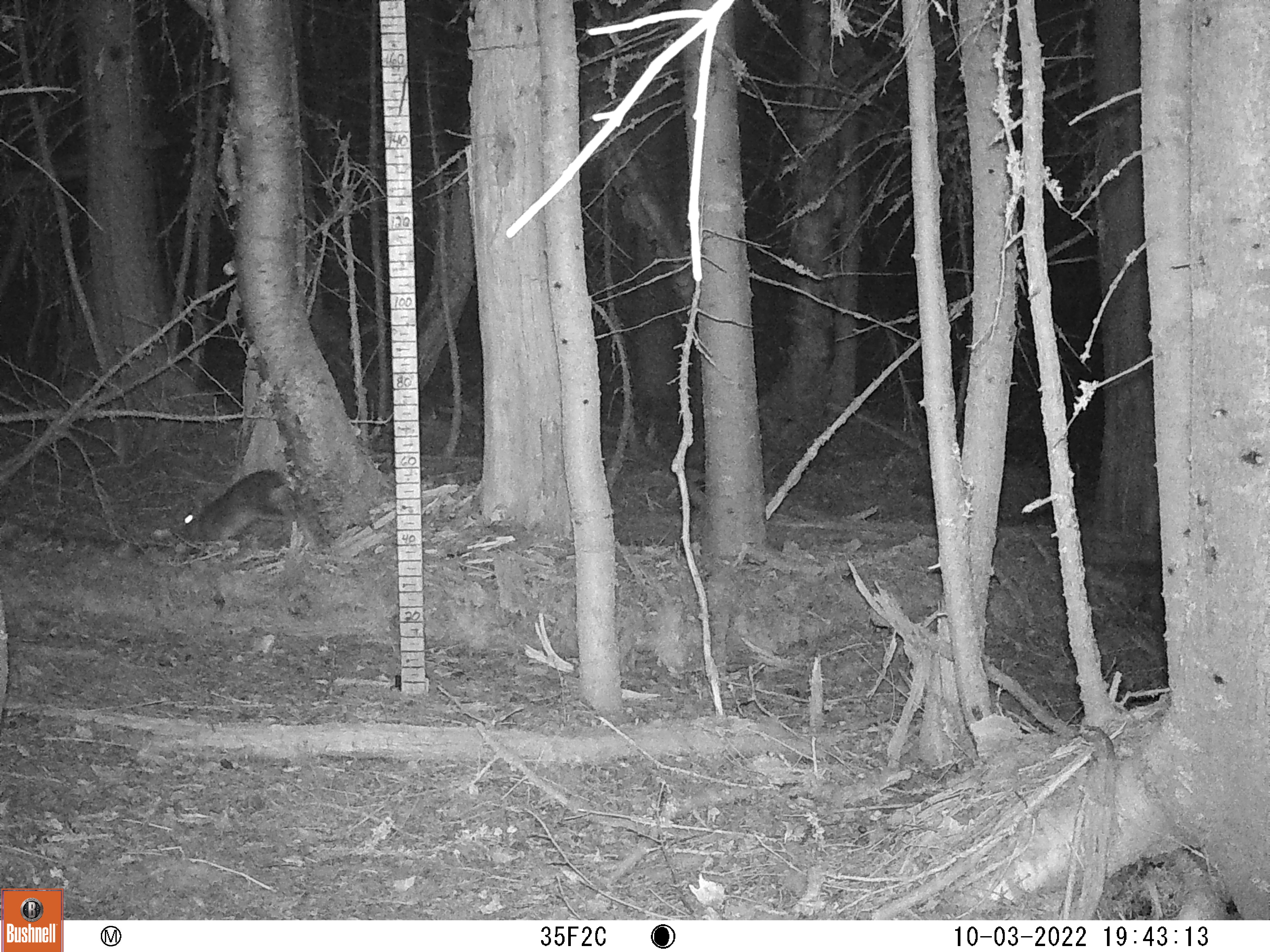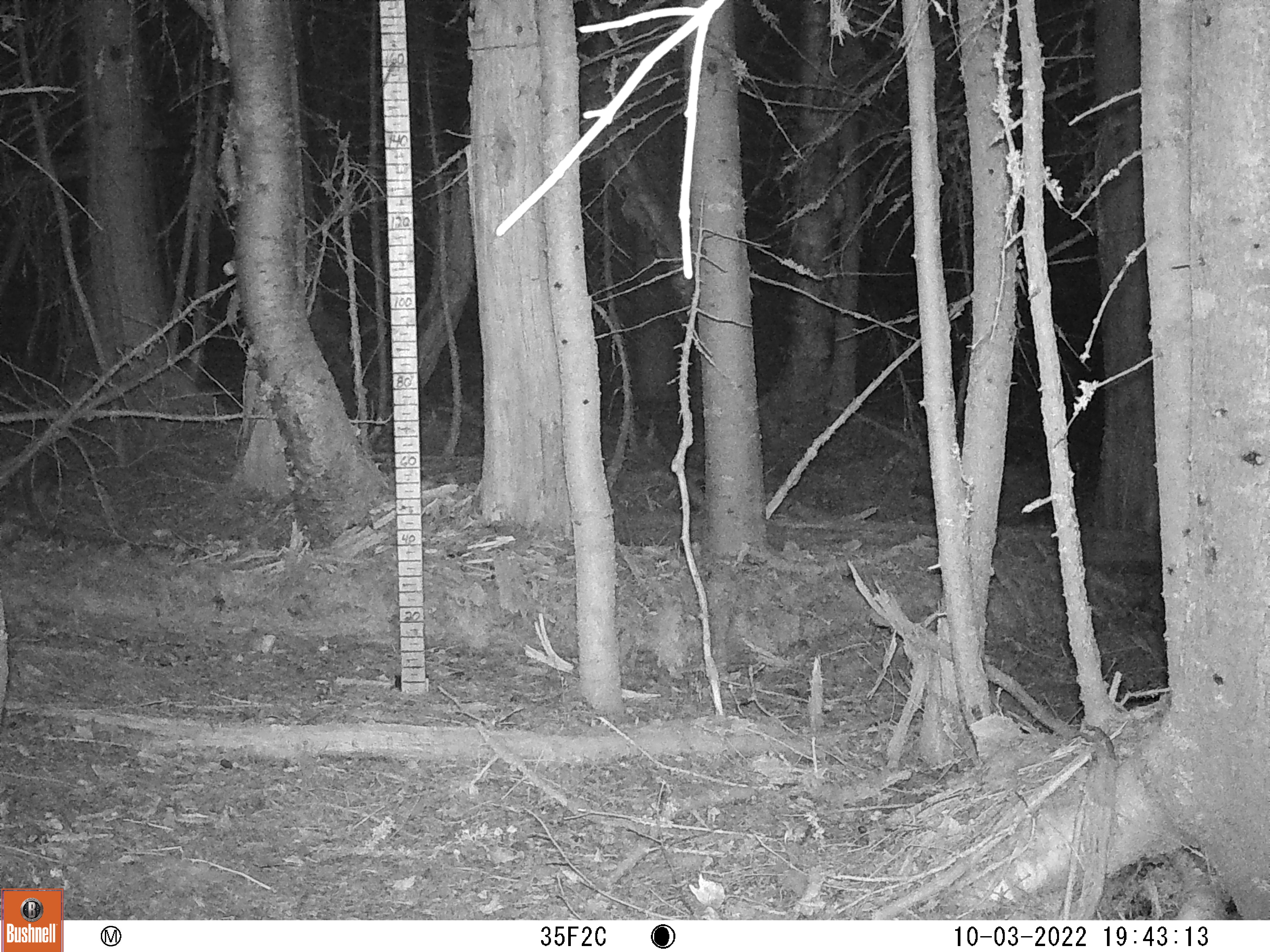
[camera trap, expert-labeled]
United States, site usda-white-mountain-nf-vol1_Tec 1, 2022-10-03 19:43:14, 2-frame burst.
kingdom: Animalia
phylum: Chordata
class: Mammalia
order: Lagomorpha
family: Leporidae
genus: Lepus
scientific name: Lepus americanus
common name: snowshoe hare